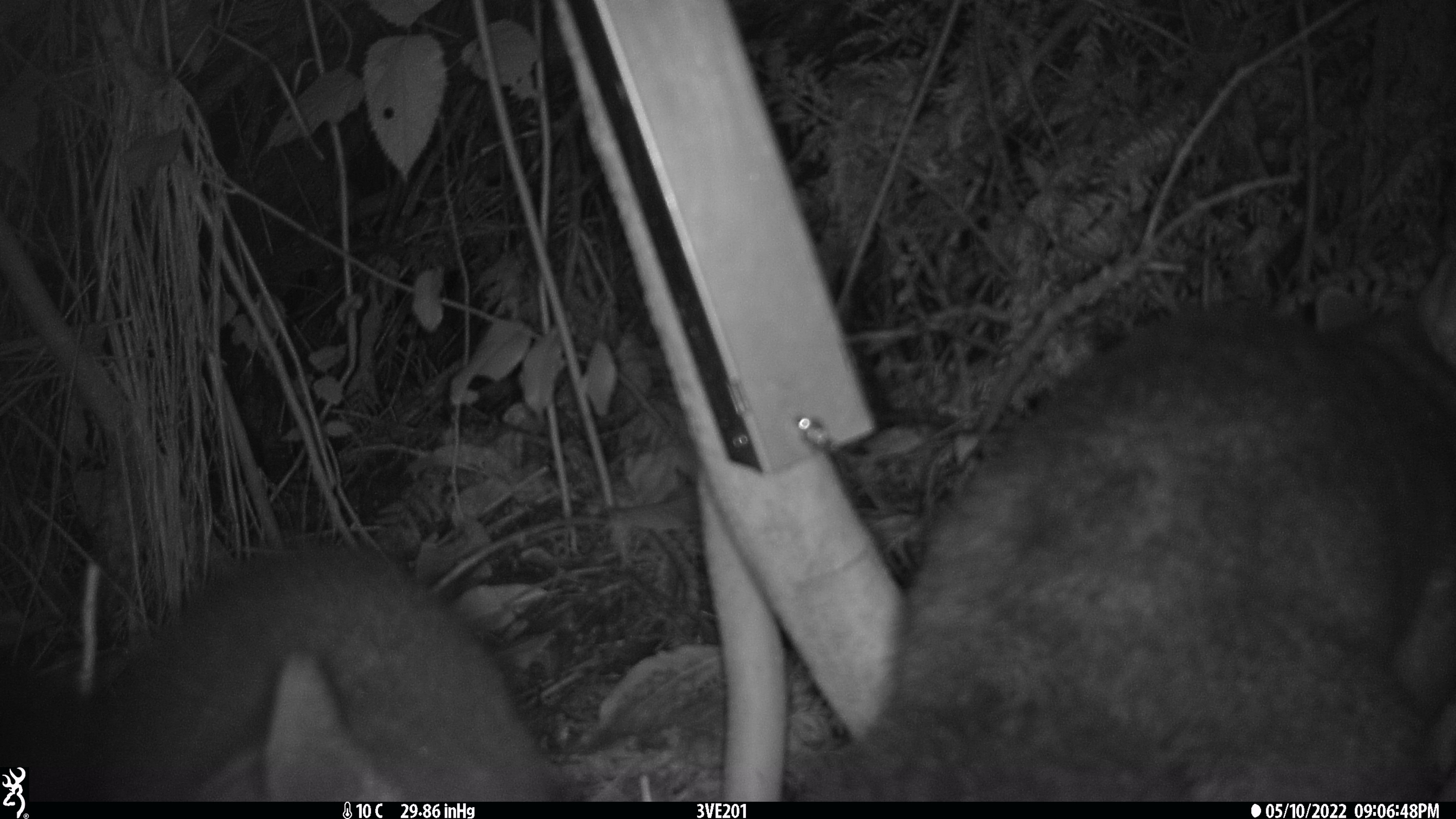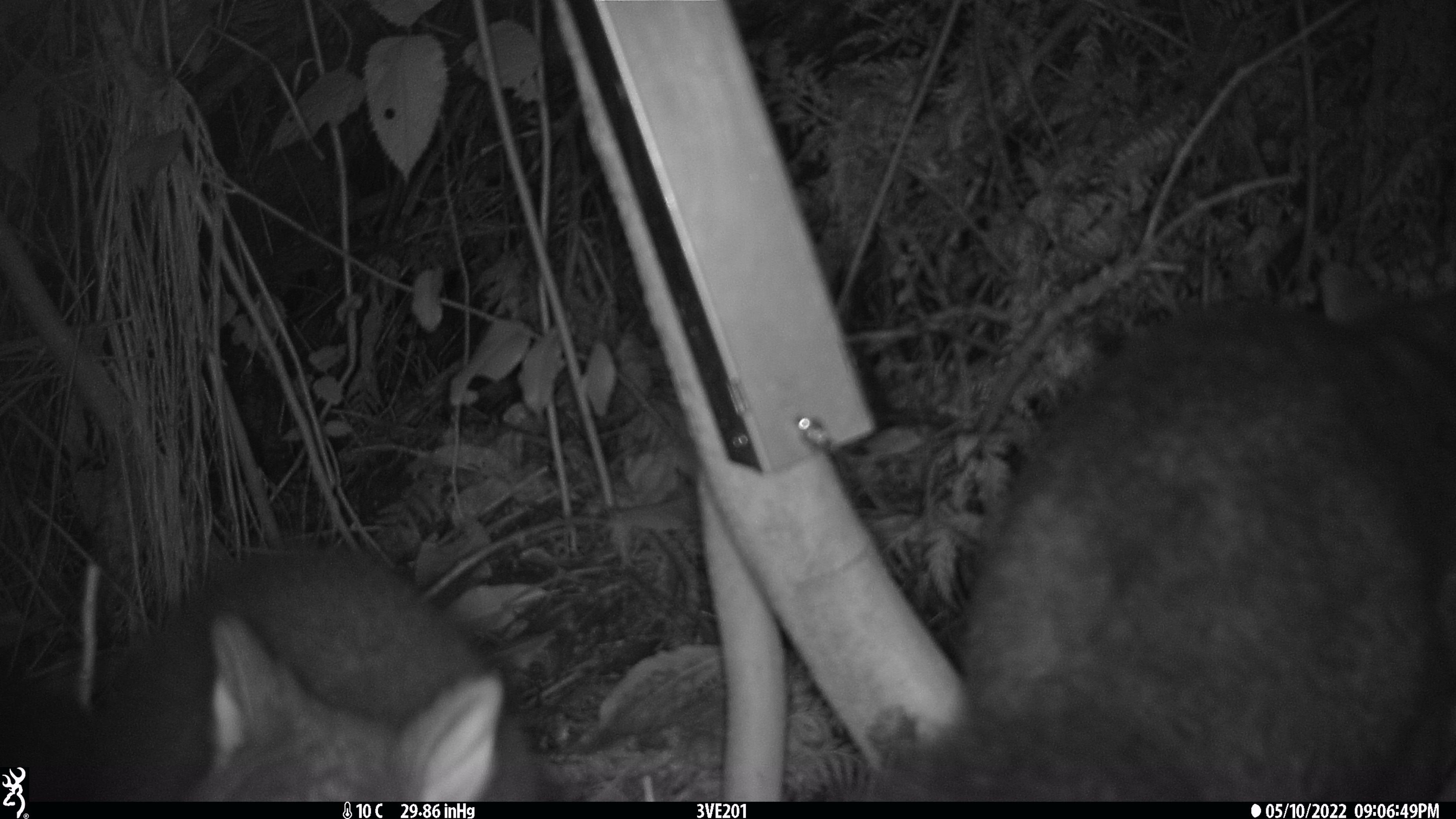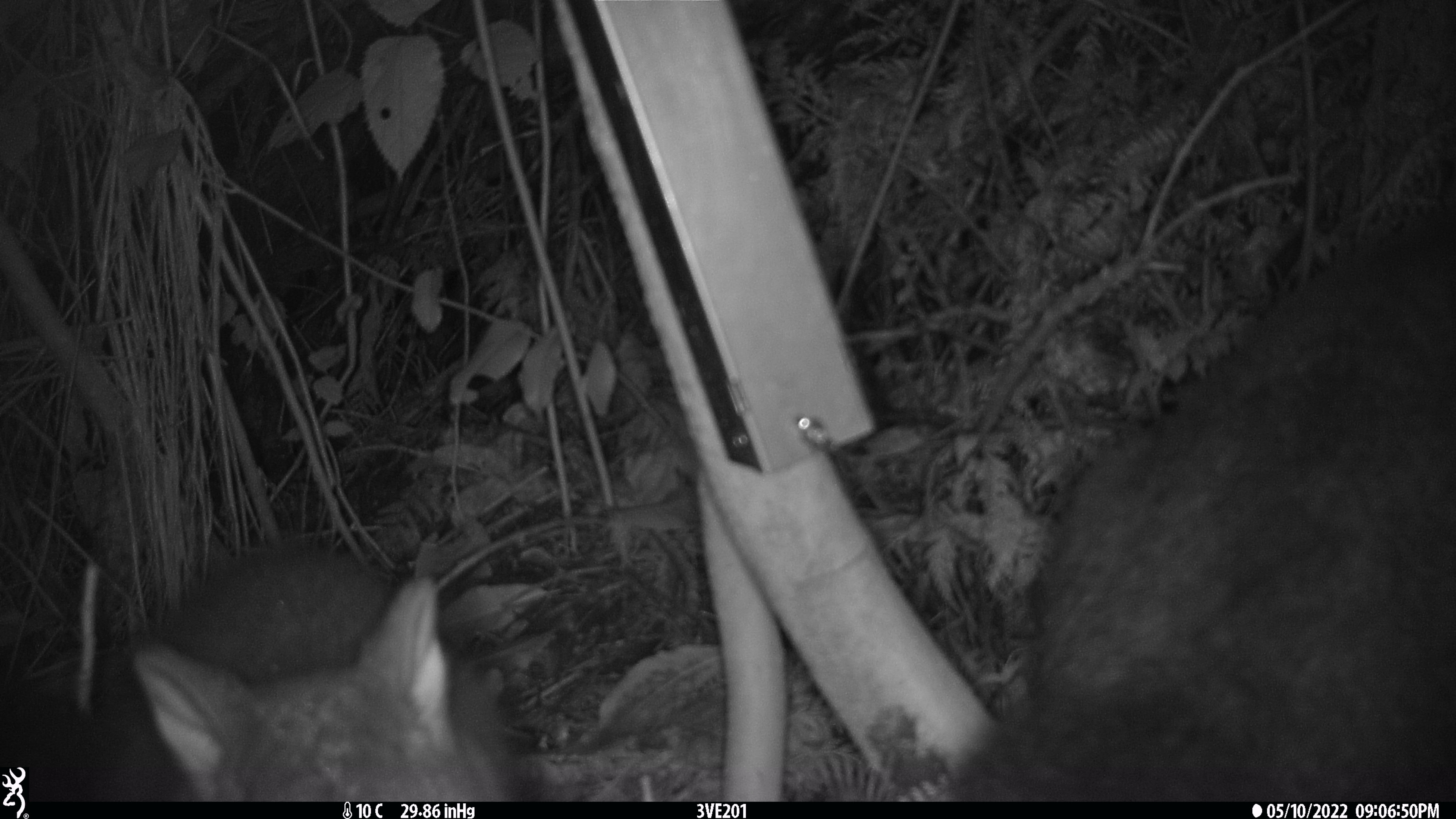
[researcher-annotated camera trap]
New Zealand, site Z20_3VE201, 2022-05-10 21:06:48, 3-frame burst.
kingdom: Animalia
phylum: Chordata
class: Mammalia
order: Diprotodontia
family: Phalangeridae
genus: Trichosurus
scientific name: Trichosurus vulpecula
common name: common brushtail possum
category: possum